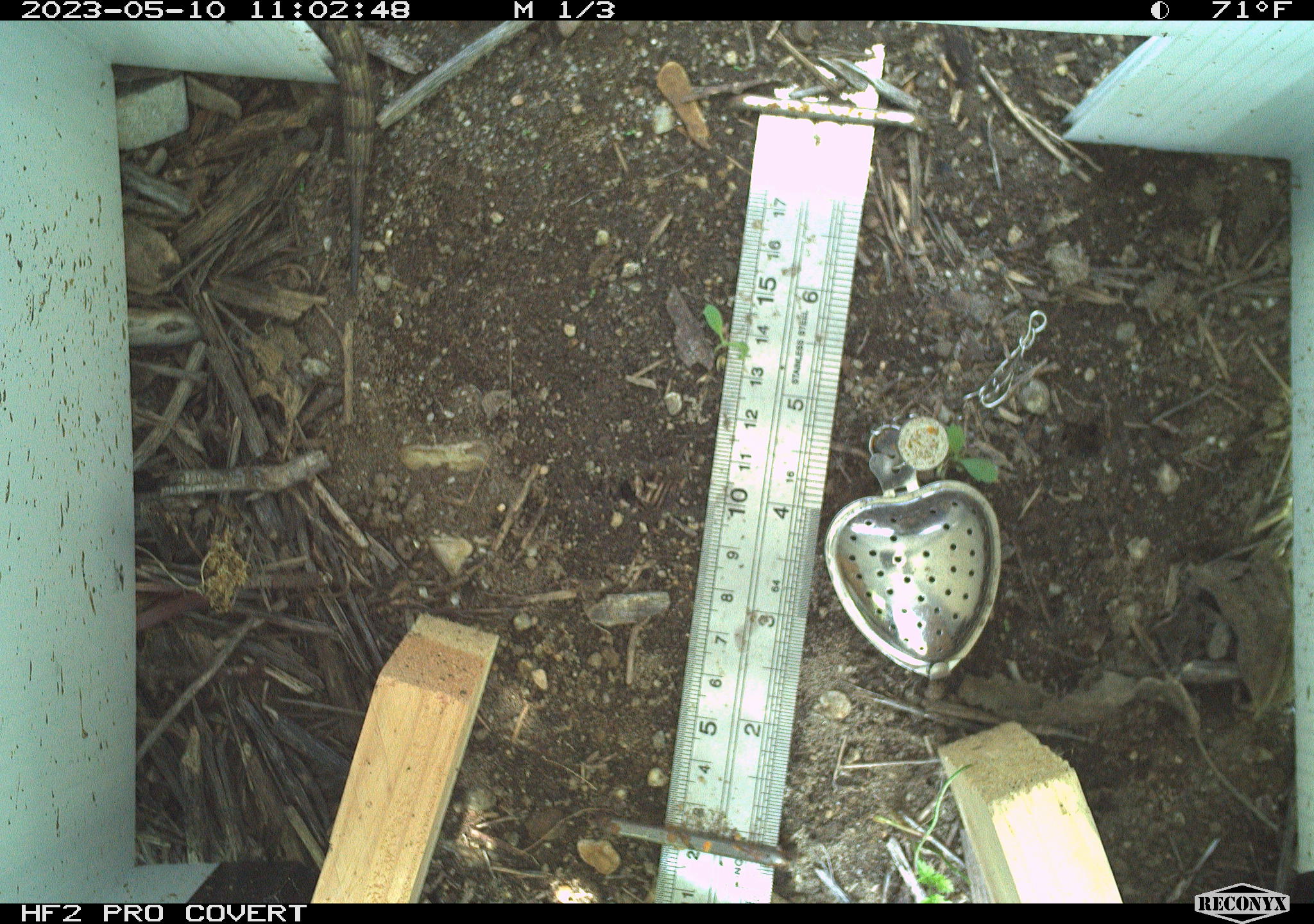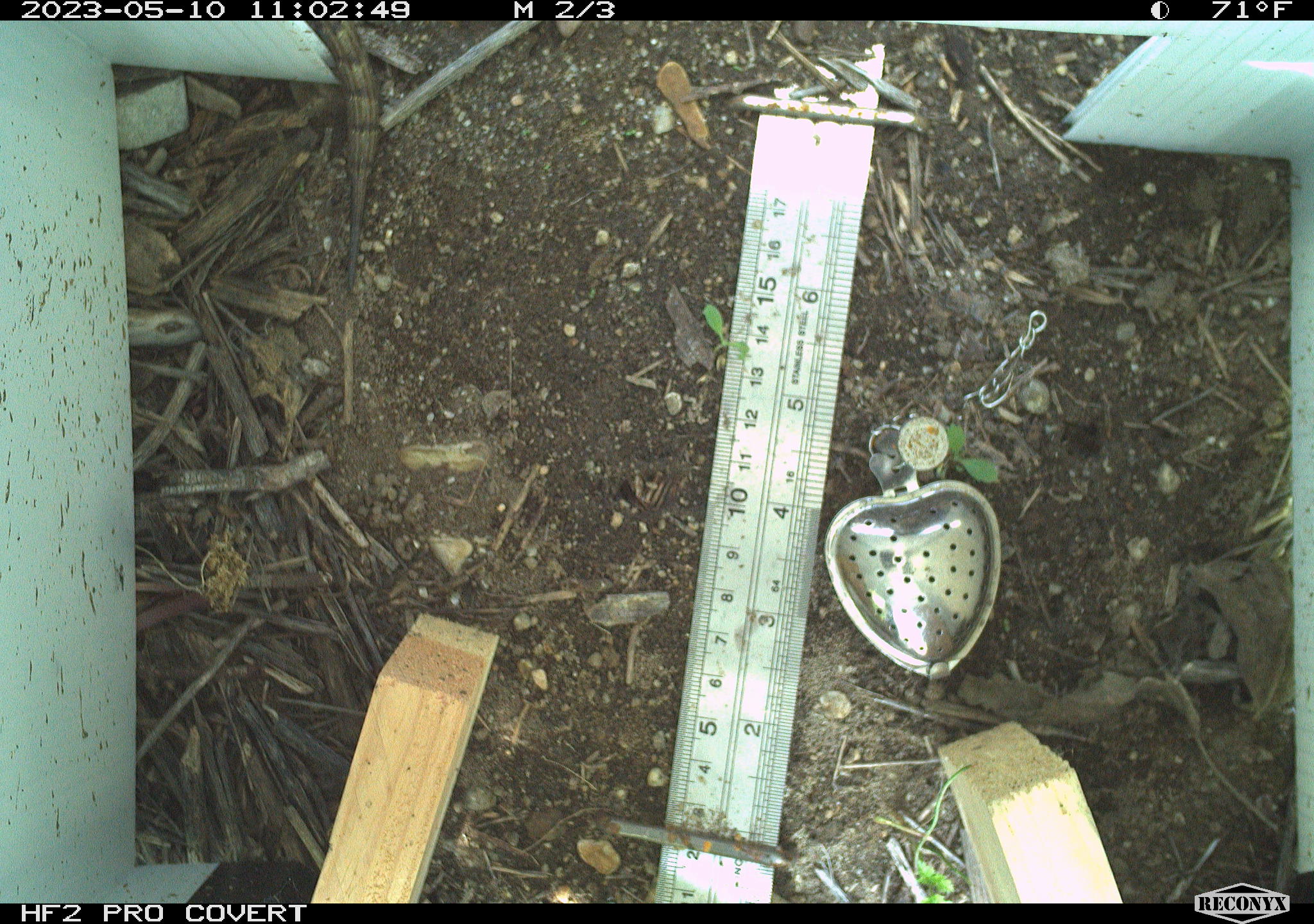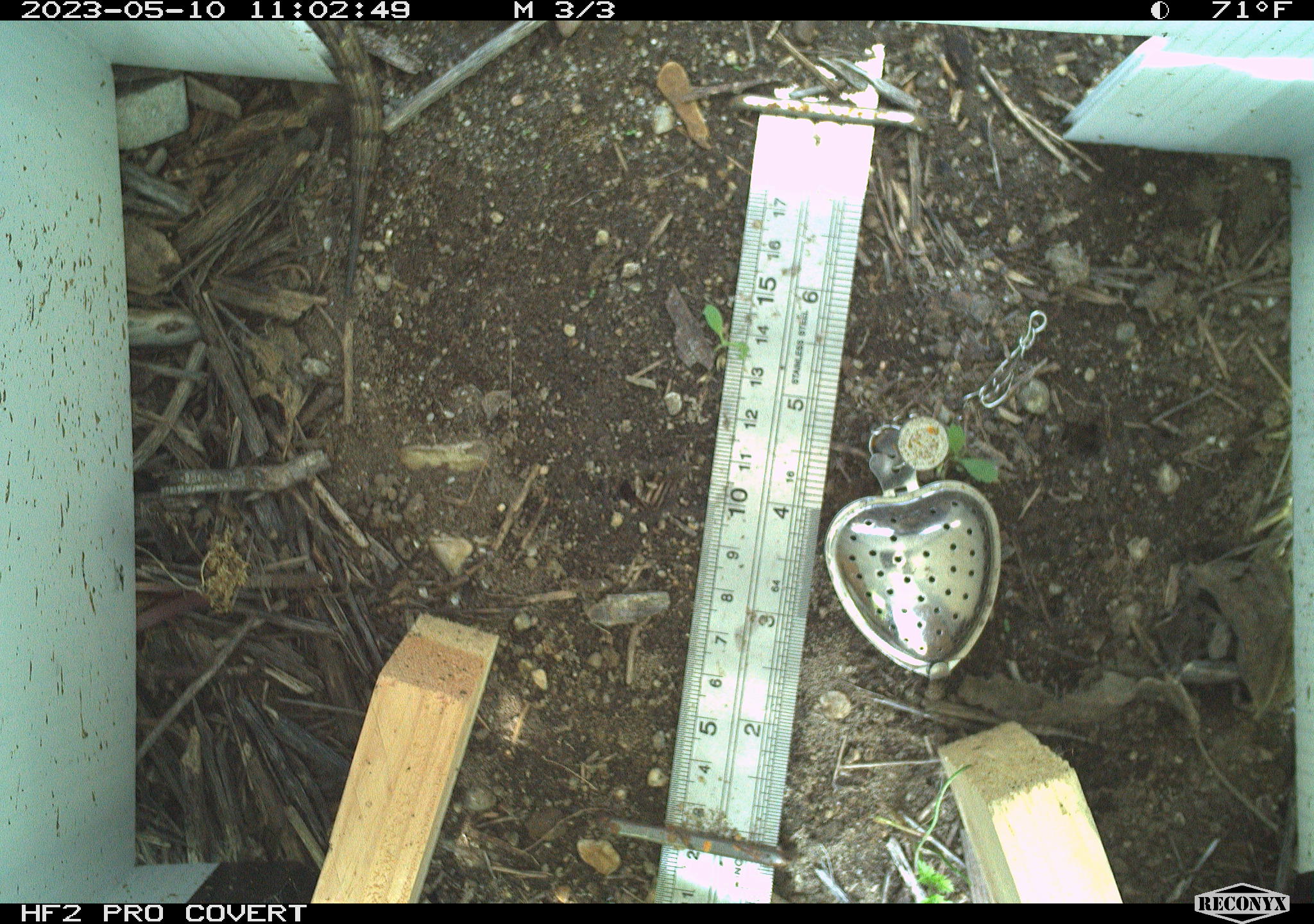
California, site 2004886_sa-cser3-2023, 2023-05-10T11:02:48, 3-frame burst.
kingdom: Animalia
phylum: Chordata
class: Reptilia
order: Squamata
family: Anguidae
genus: Elgaria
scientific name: Elgaria multicarinata webbii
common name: san diego alligator lizard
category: woodland alligator lizard